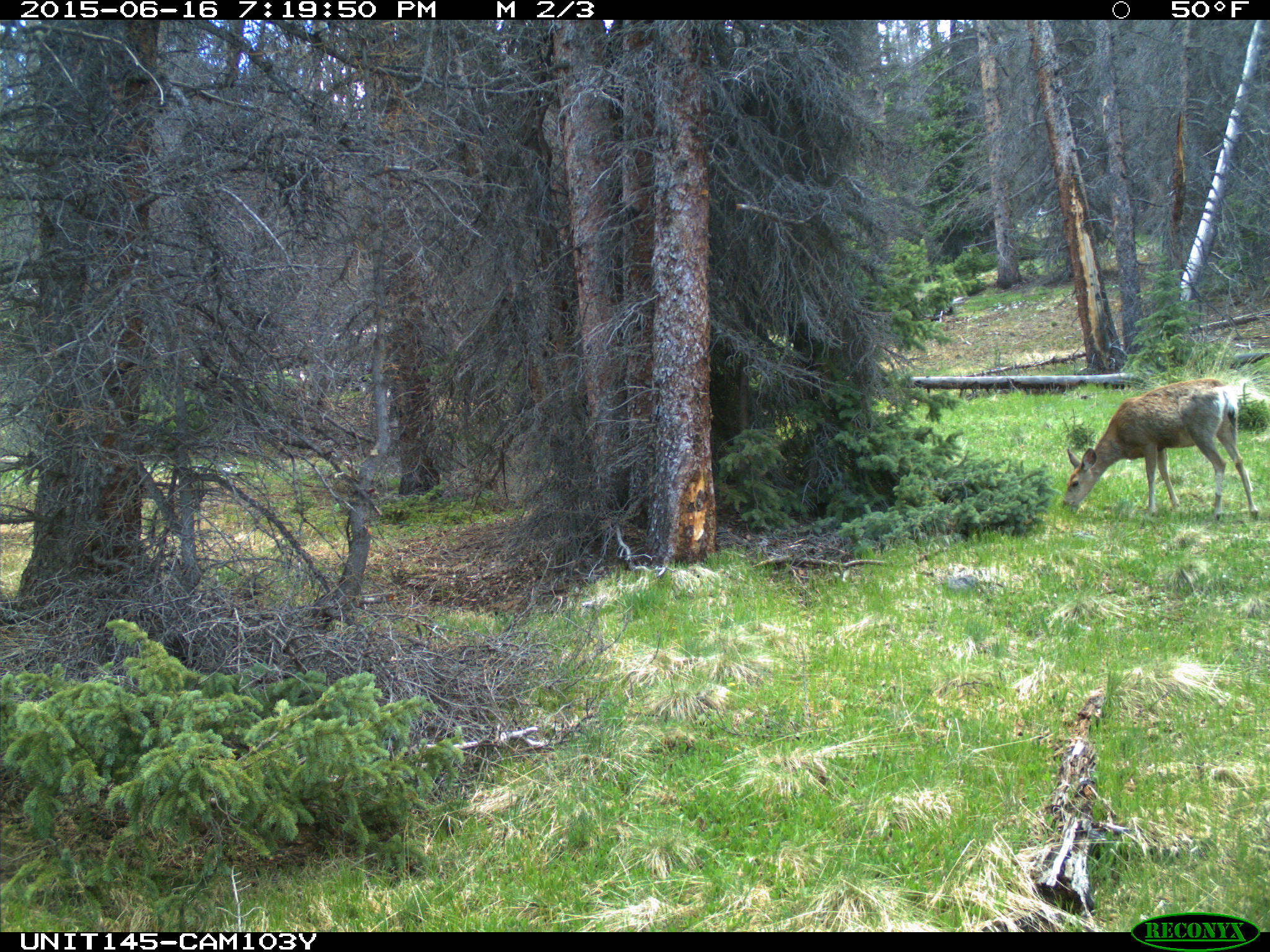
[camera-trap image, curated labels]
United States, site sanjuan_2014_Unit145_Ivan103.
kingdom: Animalia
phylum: Chordata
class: Mammalia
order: Artiodactyla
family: Cervidae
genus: Odocoileus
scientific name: Odocoileus hemionus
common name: mule deer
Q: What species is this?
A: Odocoileus hemionus (mule deer).